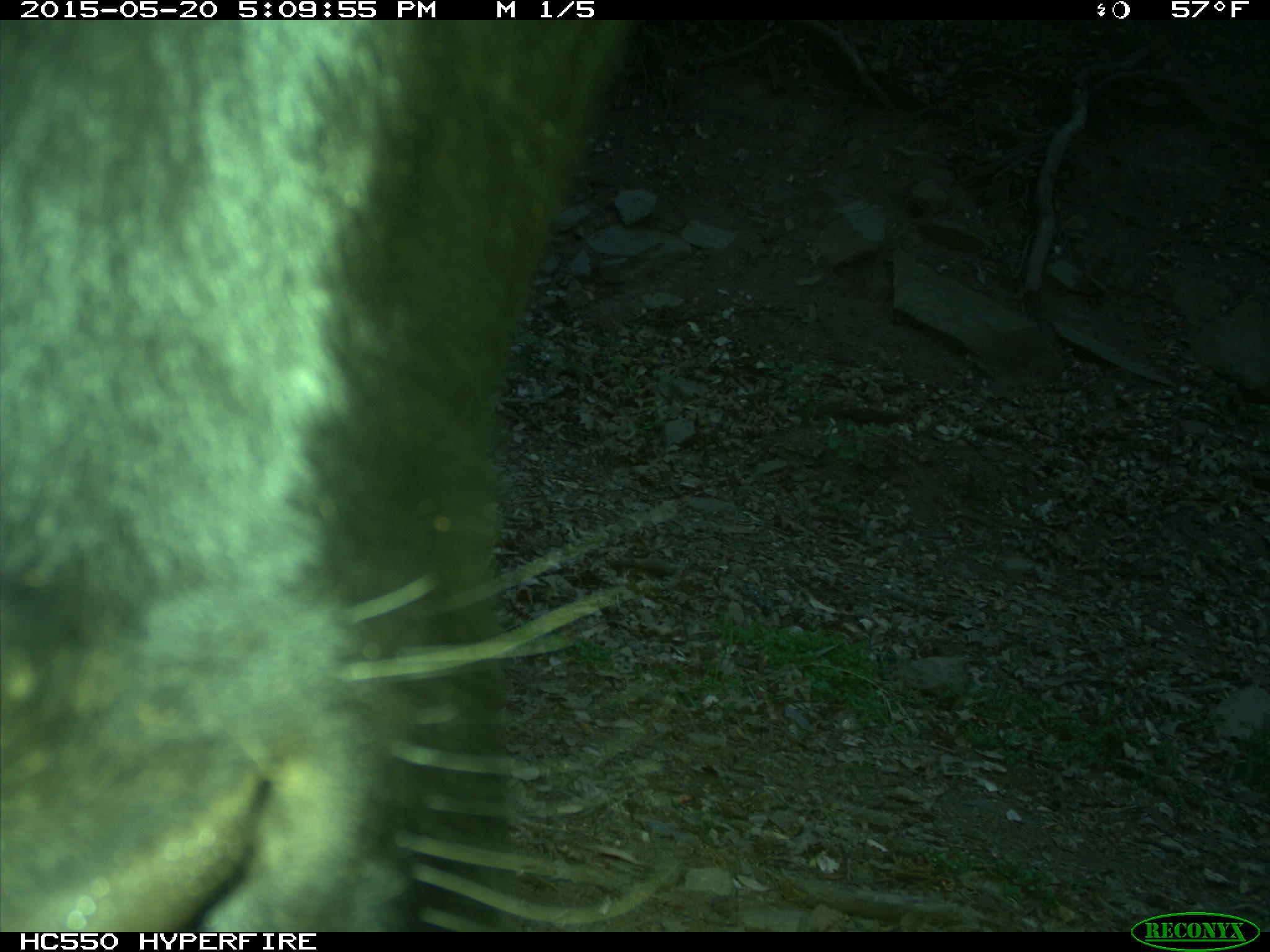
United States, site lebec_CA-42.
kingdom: Animalia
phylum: Chordata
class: Mammalia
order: Artiodactyla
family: Bovidae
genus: Bos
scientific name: Bos taurus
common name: domestic cow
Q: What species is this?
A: Bos taurus (domestic cow).